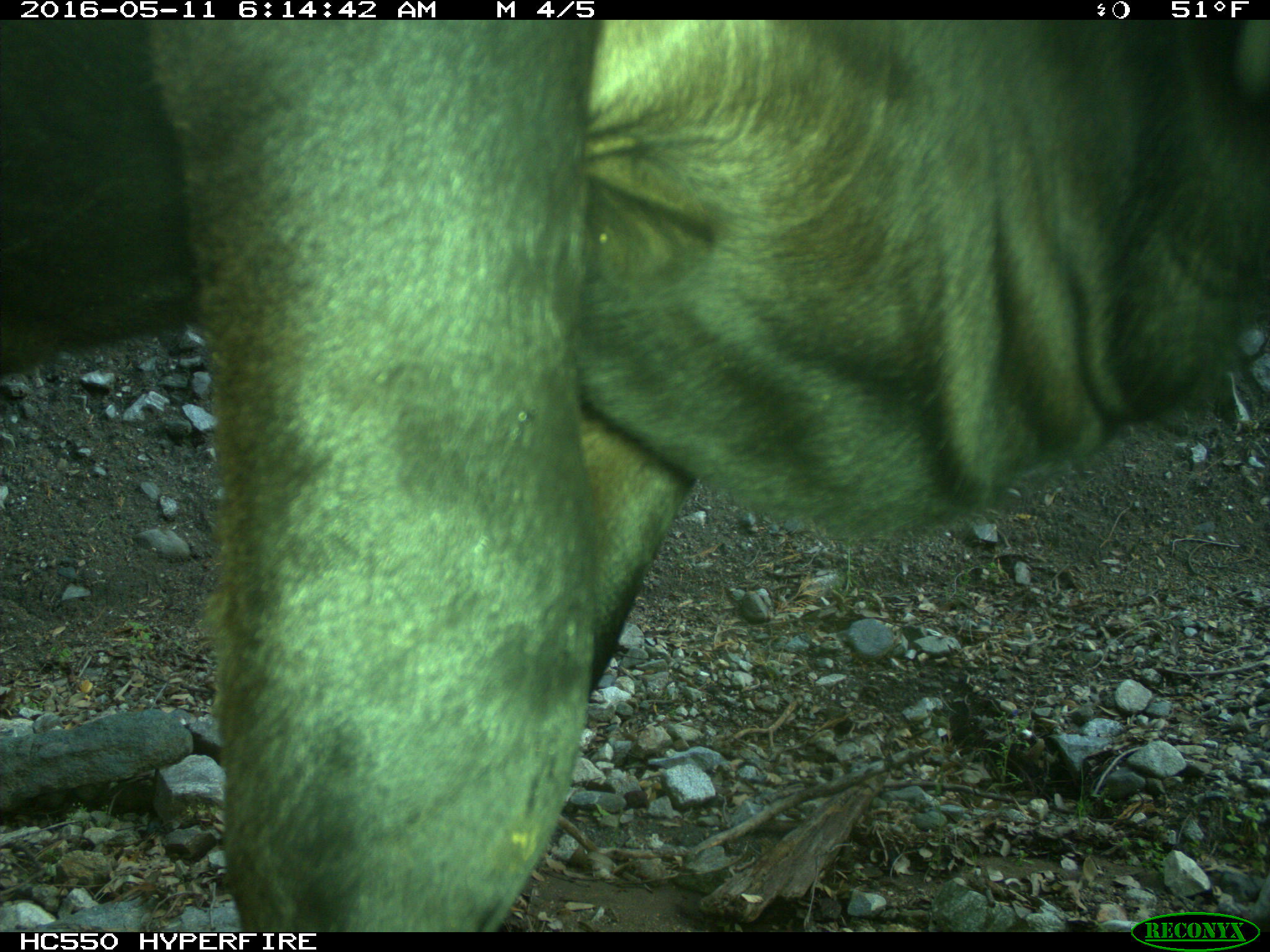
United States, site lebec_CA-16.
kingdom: Animalia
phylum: Chordata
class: Mammalia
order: Artiodactyla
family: Bovidae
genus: Bos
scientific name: Bos taurus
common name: domestic cow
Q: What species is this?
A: Bos taurus (domestic cow).